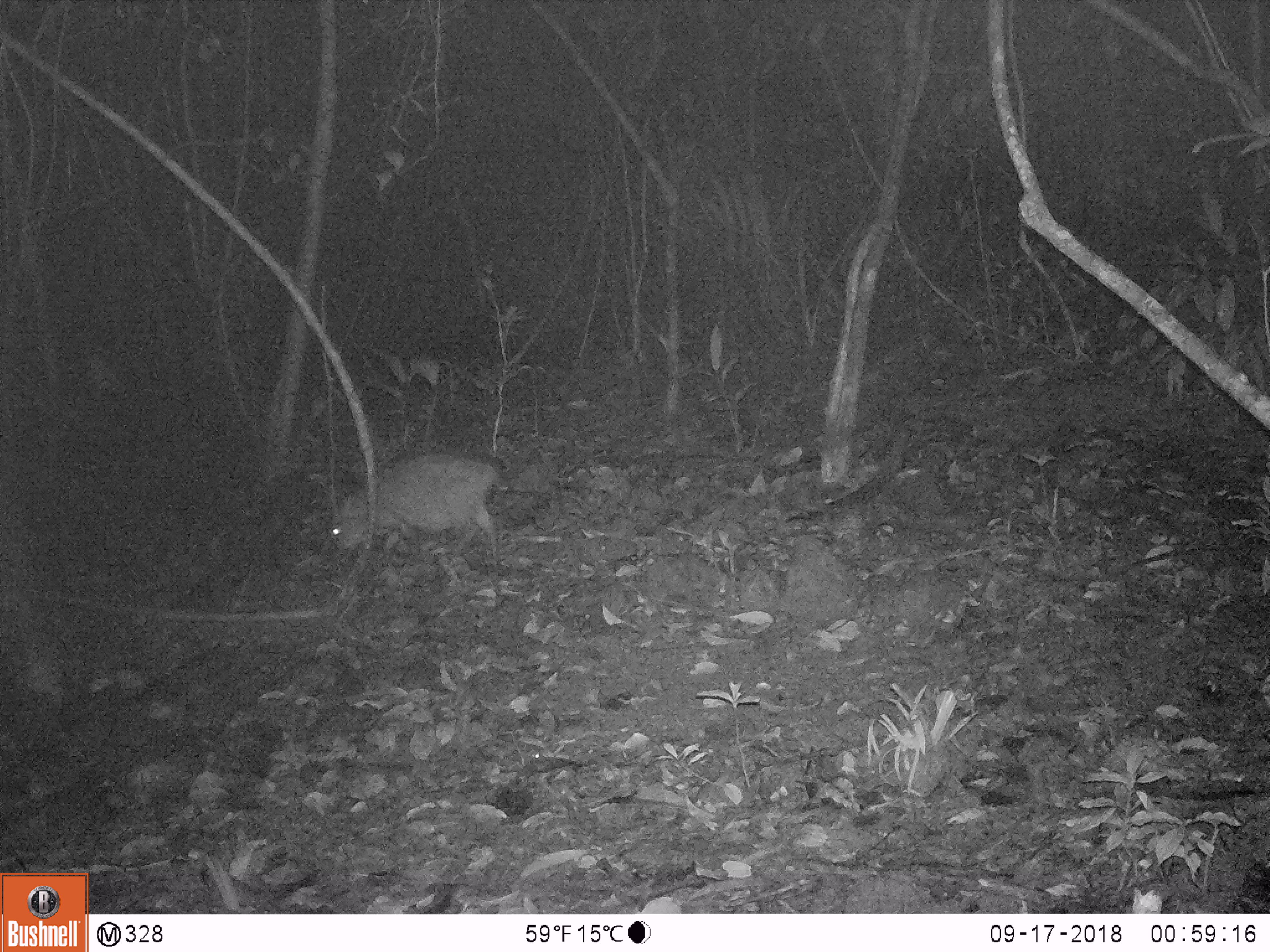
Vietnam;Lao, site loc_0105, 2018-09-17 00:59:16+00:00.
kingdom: Animalia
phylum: Chordata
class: Mammalia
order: Artiodactyla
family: Suidae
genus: Sus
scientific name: Sus scrofa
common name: eurasian wild pig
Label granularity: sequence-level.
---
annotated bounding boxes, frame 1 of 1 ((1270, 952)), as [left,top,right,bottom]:
eurasian wild pig: [328,454,506,553]